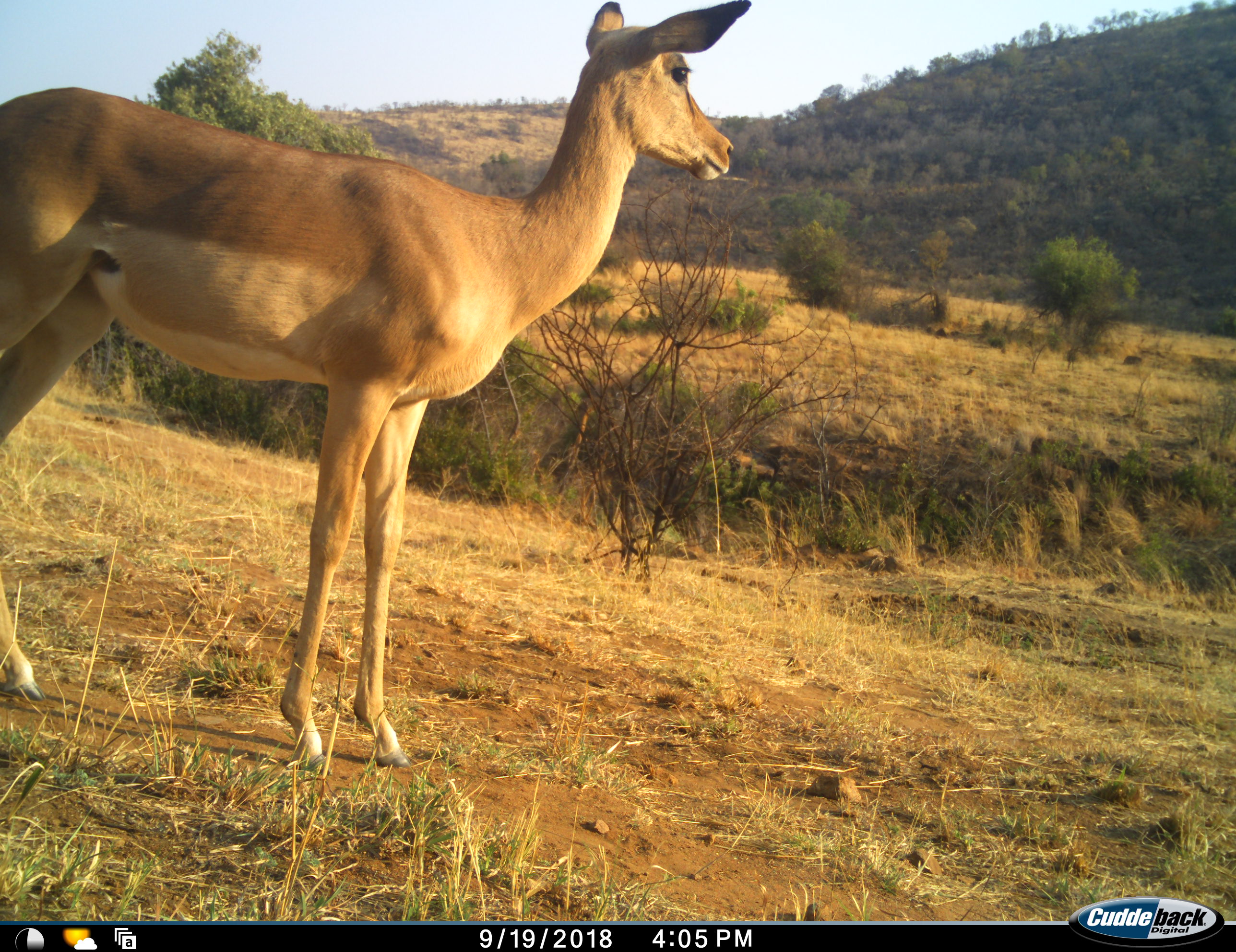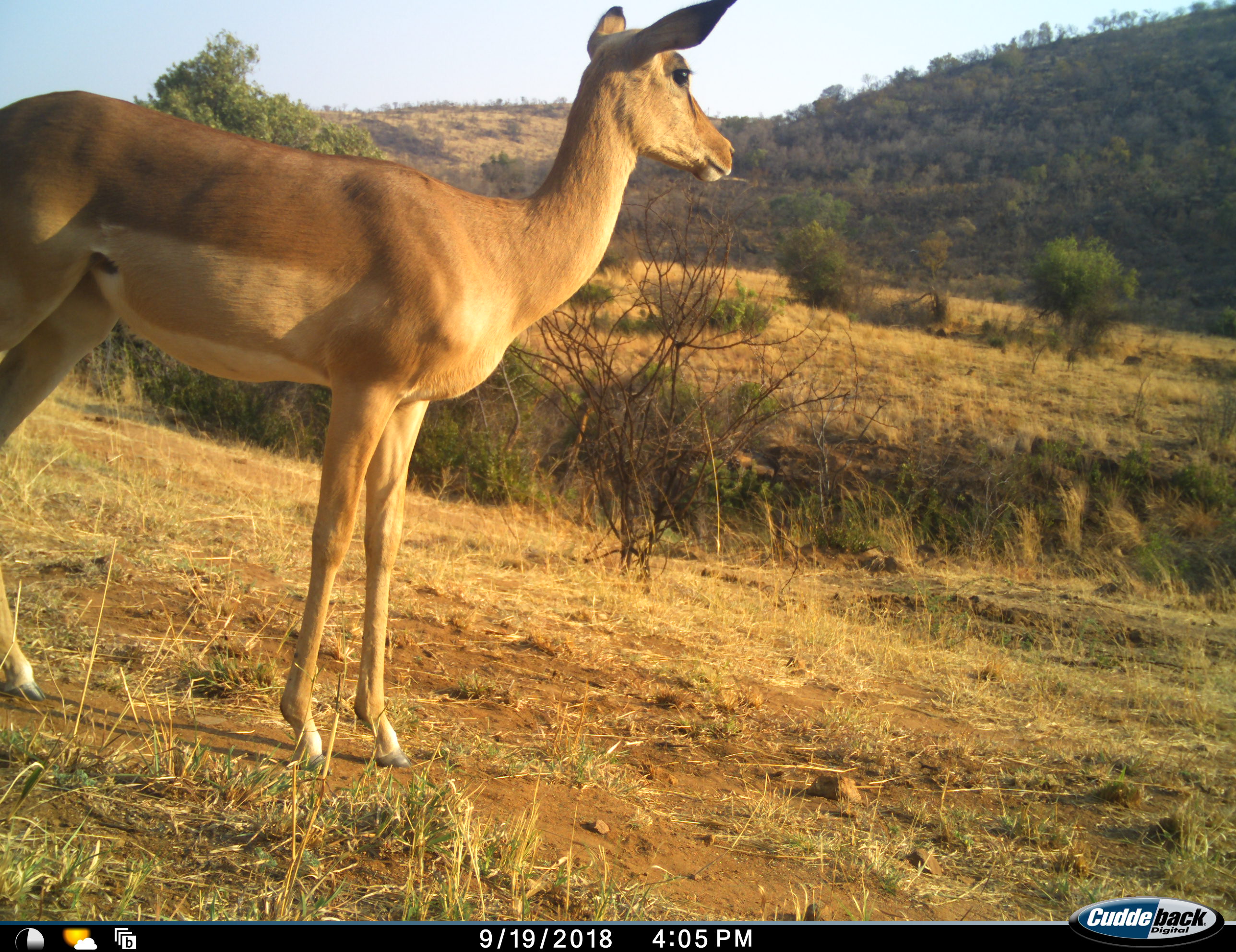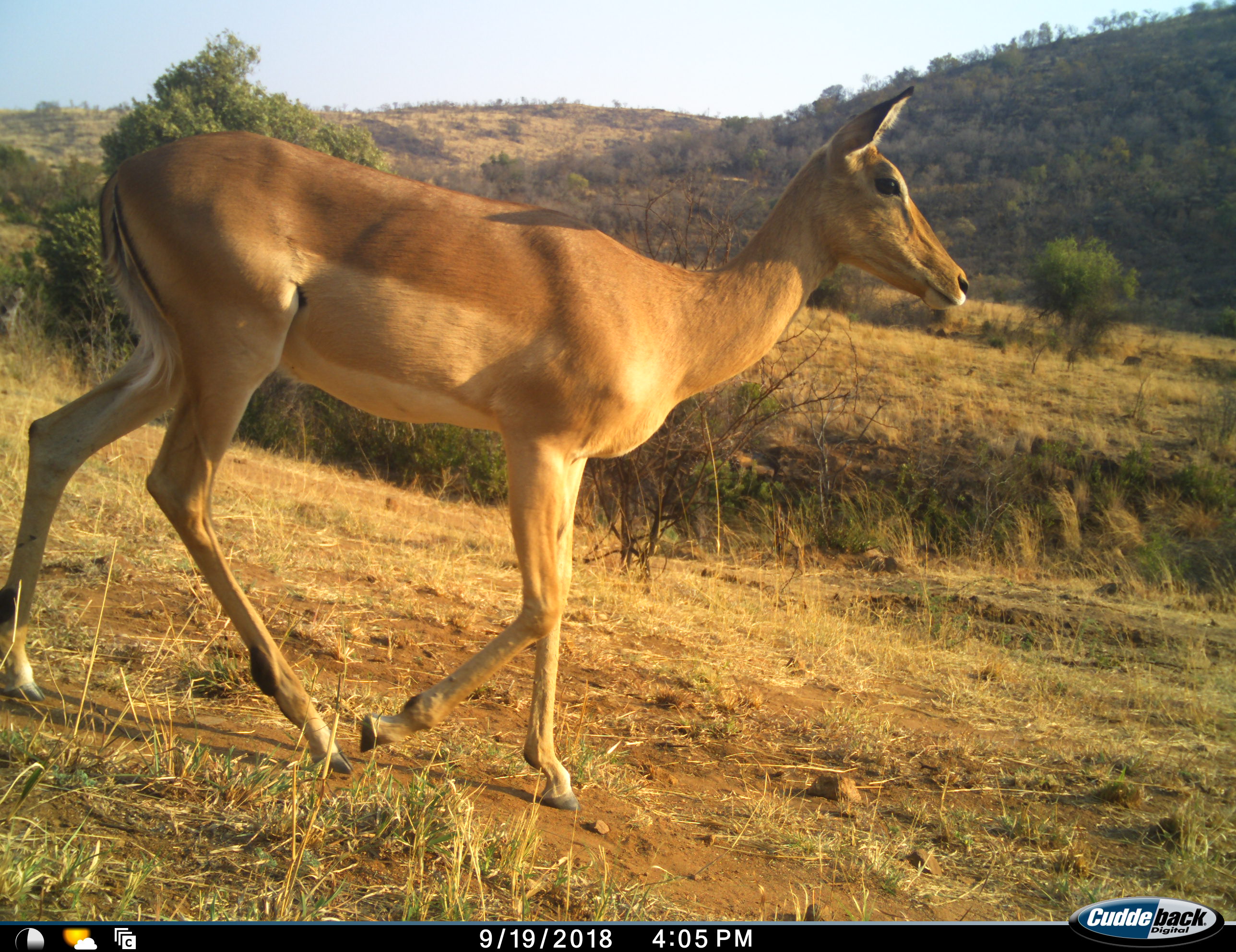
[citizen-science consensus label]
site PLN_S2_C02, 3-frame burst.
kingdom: Animalia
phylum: Chordata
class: Mammalia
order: Artiodactyla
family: Bovidae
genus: Aepyceros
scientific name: Aepyceros melampus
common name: impala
Impala (Aepyceros melampus), count 1. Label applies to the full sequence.